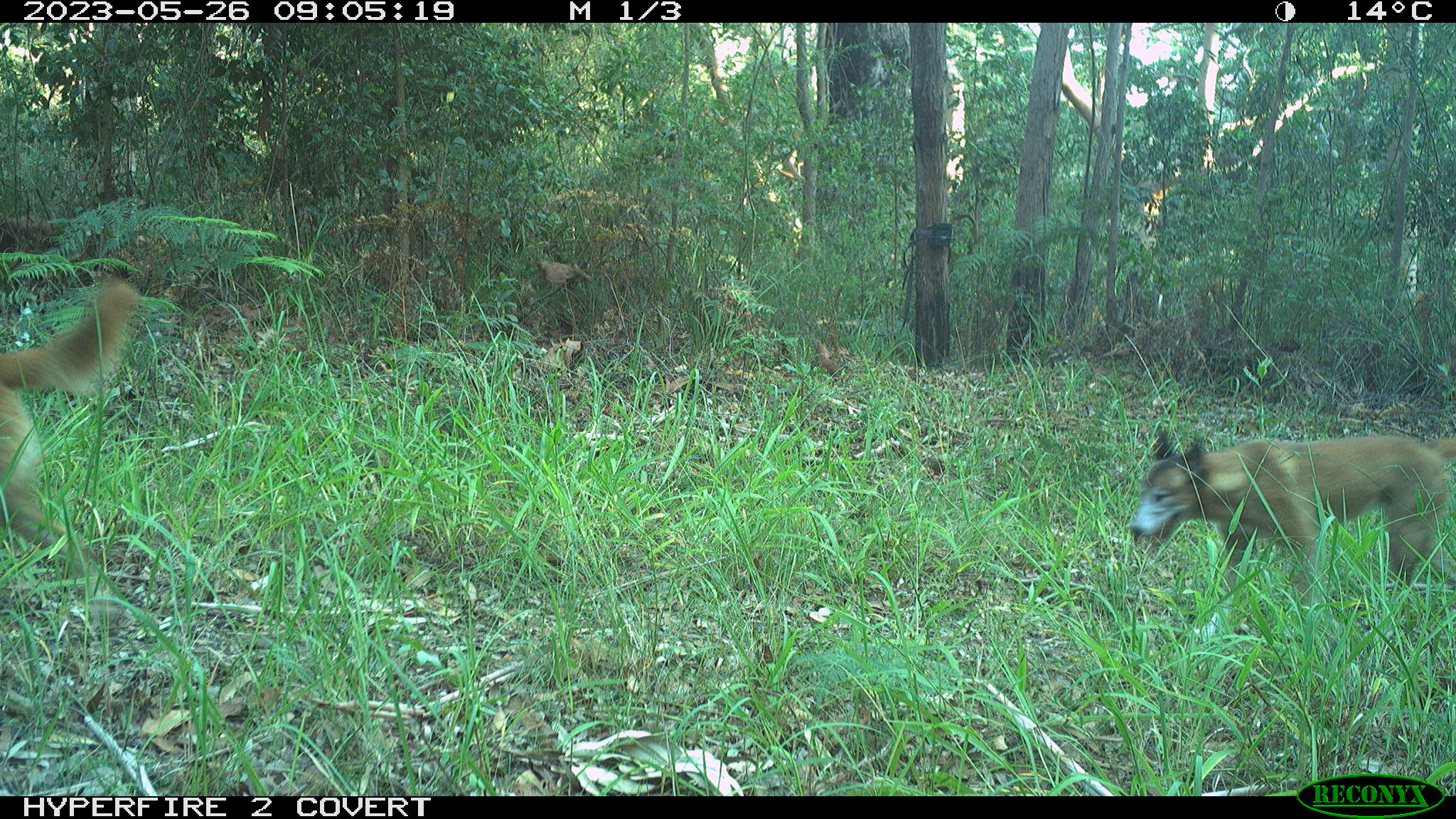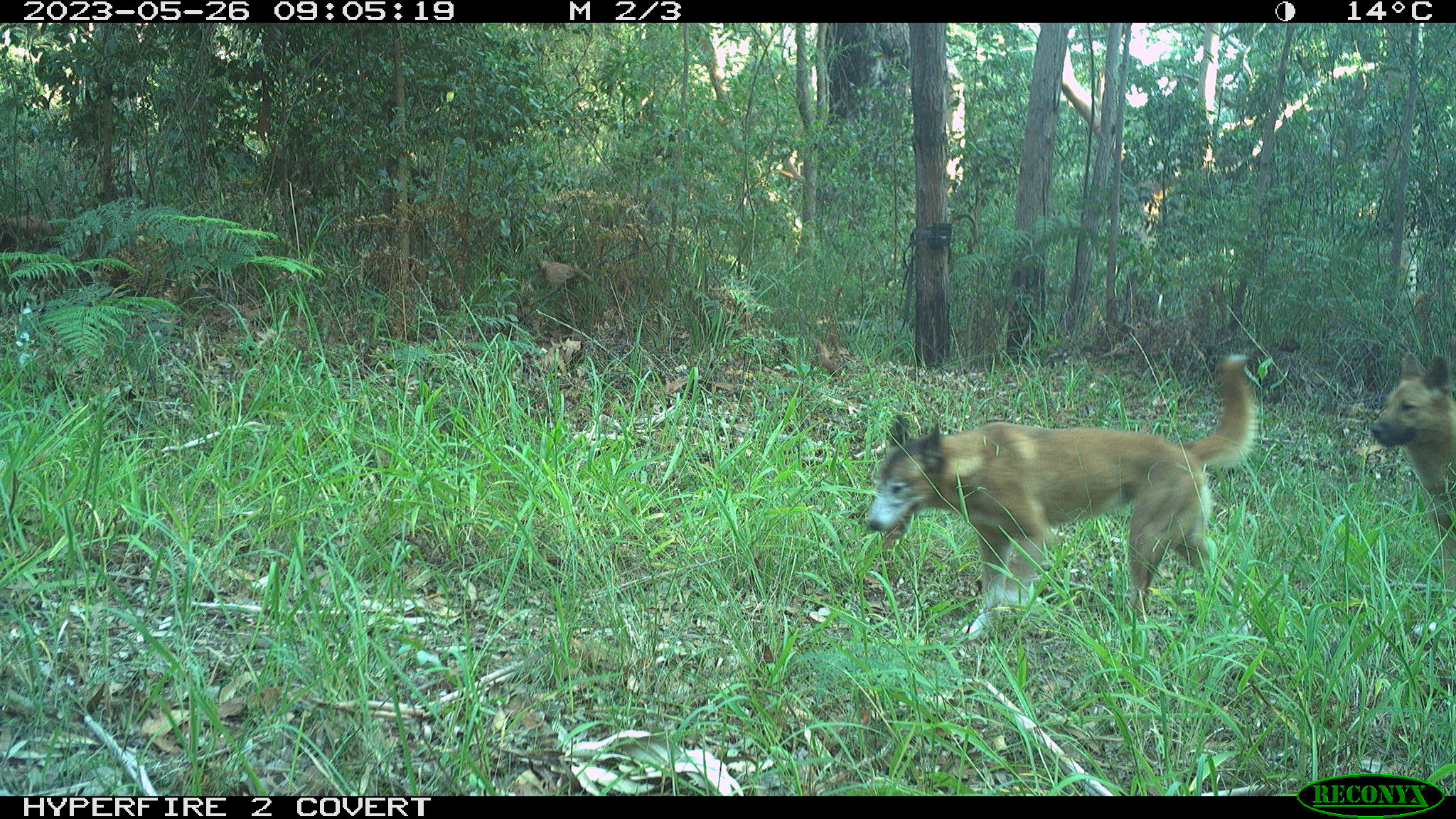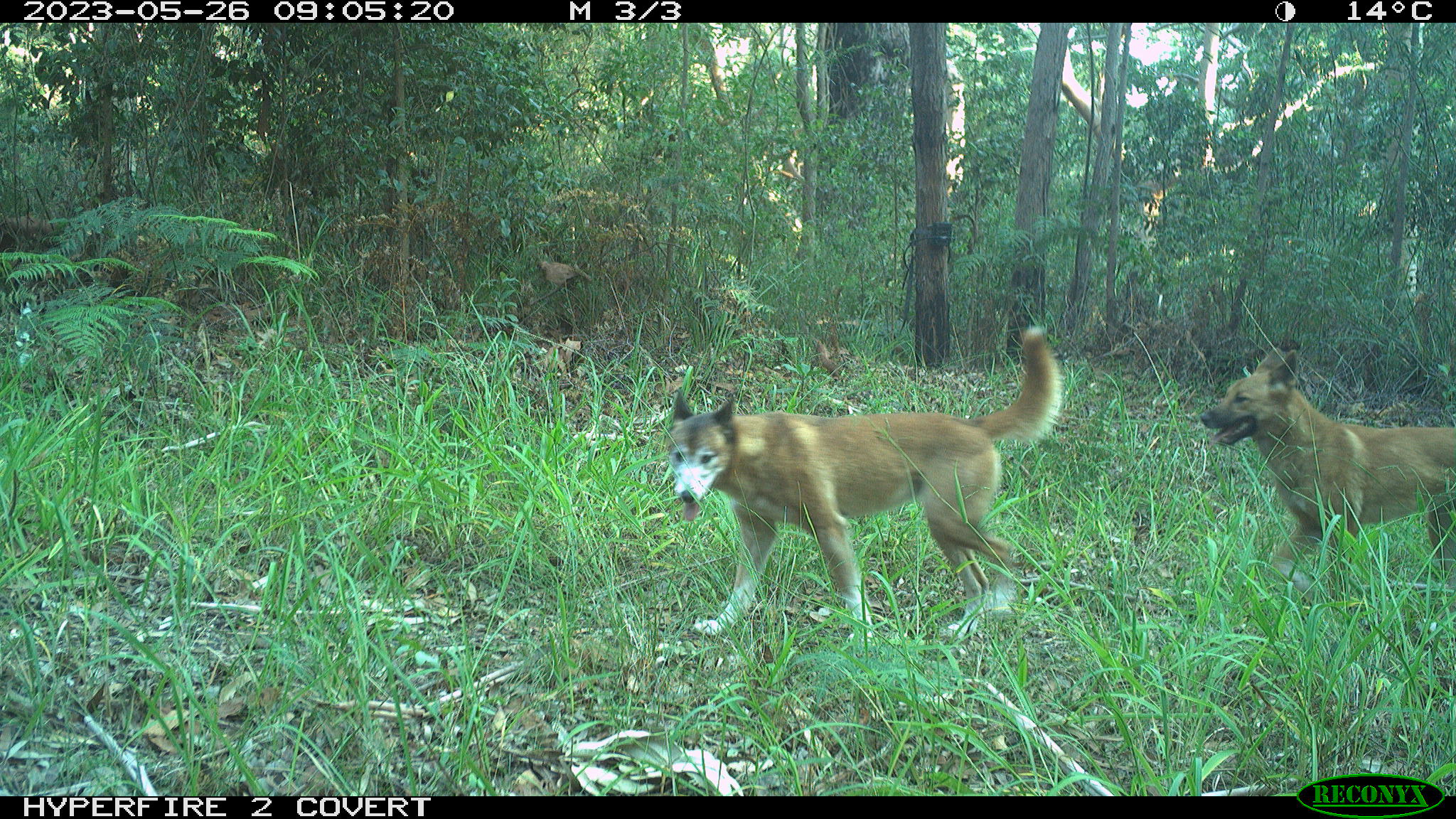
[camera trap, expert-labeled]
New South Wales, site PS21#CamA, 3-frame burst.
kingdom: Animalia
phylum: Chordata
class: Mammalia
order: Carnivora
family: Canidae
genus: Canis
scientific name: Canis familiaris dingo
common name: dingo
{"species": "dingo (Canis familiaris dingo)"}